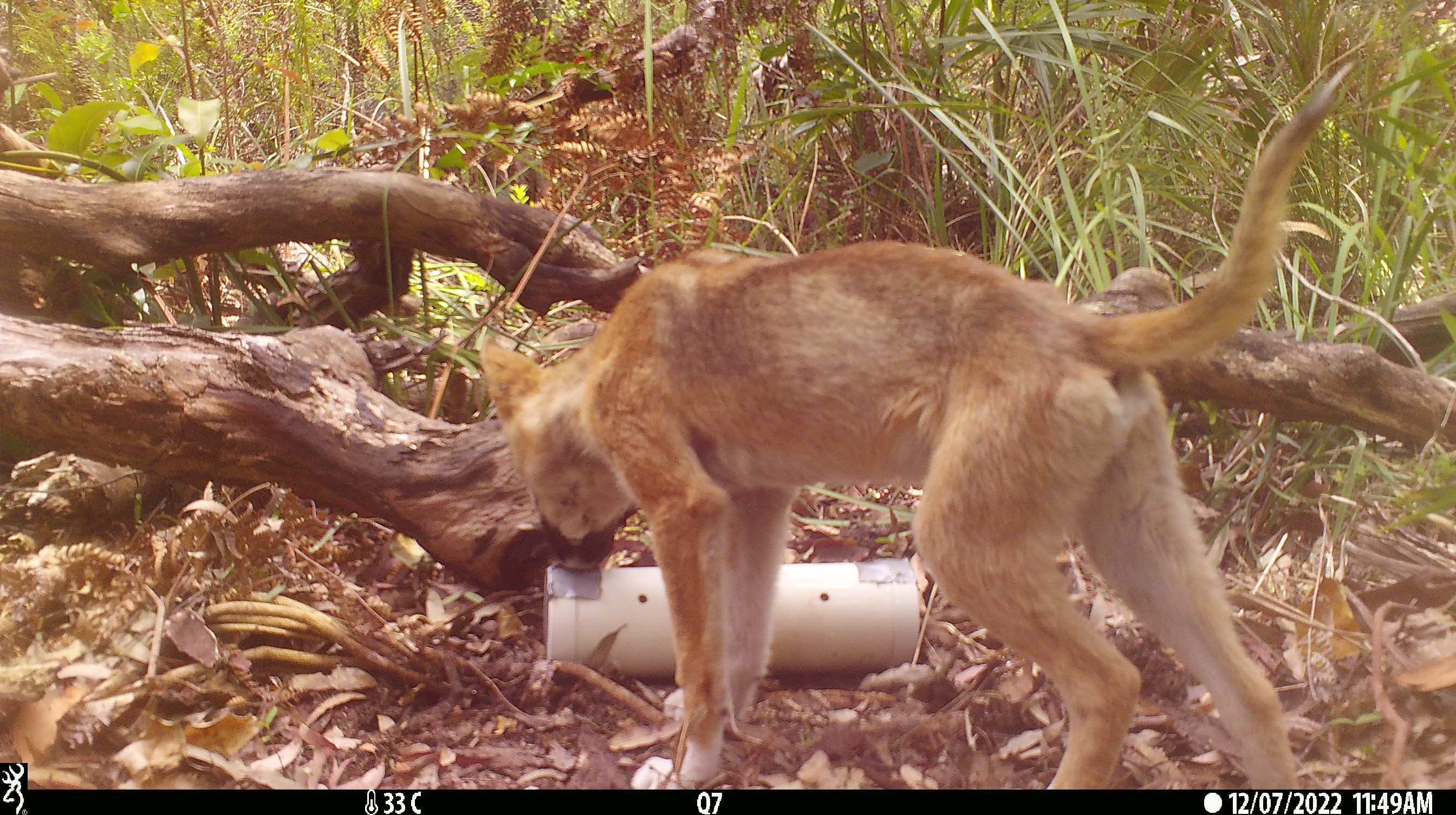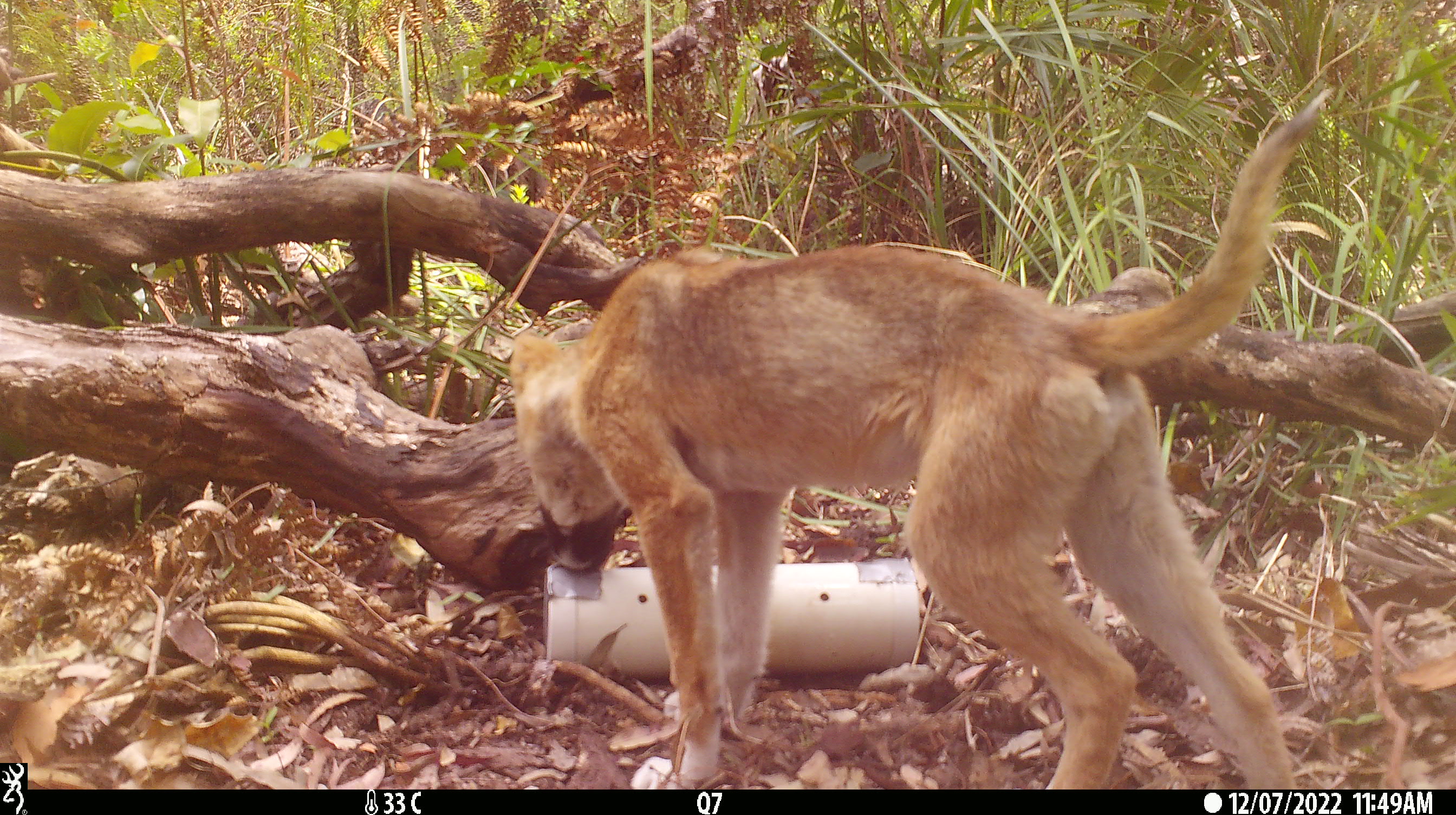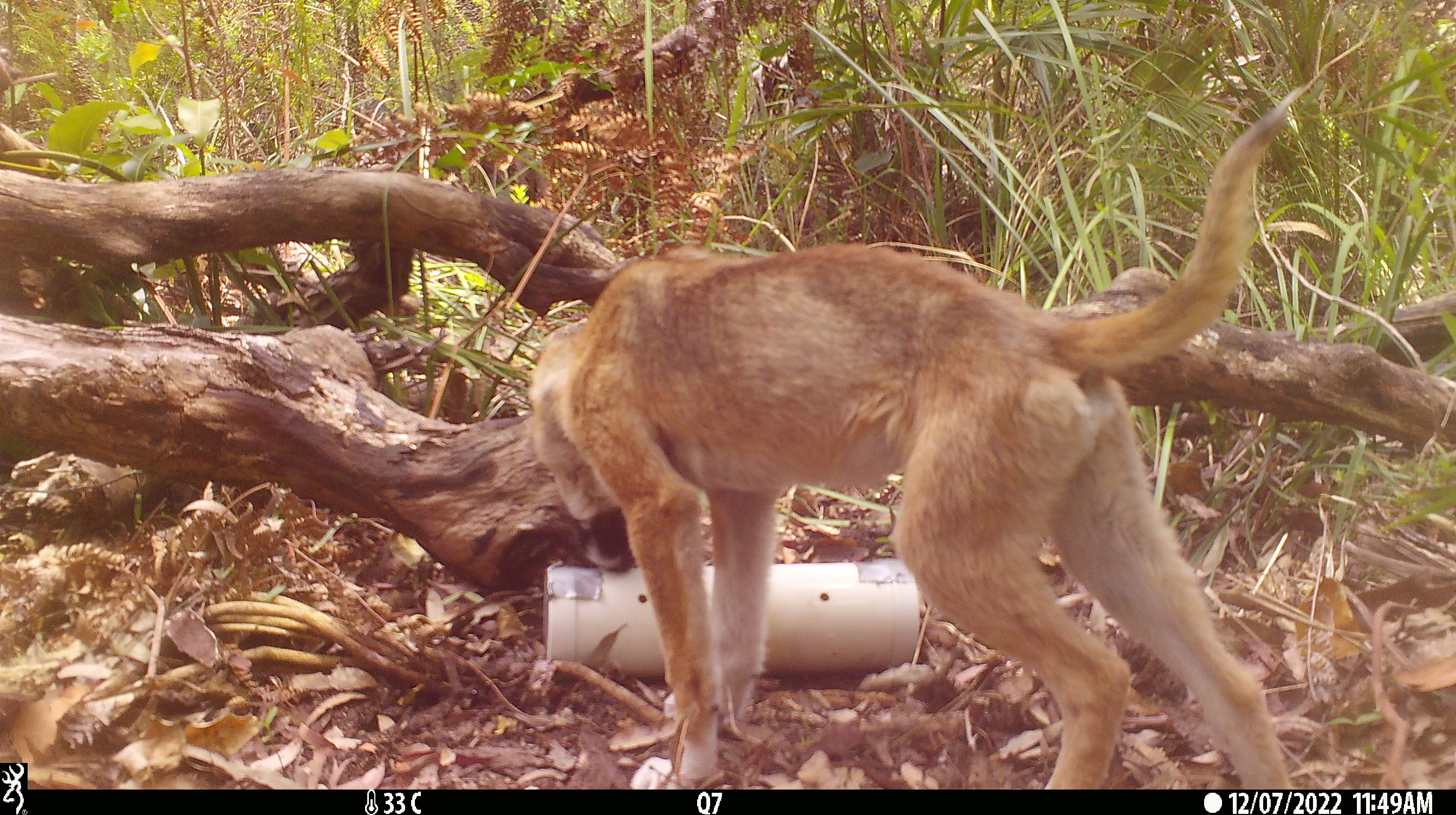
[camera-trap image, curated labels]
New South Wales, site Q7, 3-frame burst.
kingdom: Animalia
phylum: Chordata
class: Mammalia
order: Carnivora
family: Canidae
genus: Canis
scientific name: Canis familiaris dingo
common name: dingo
Dingo (Canis familiaris dingo).